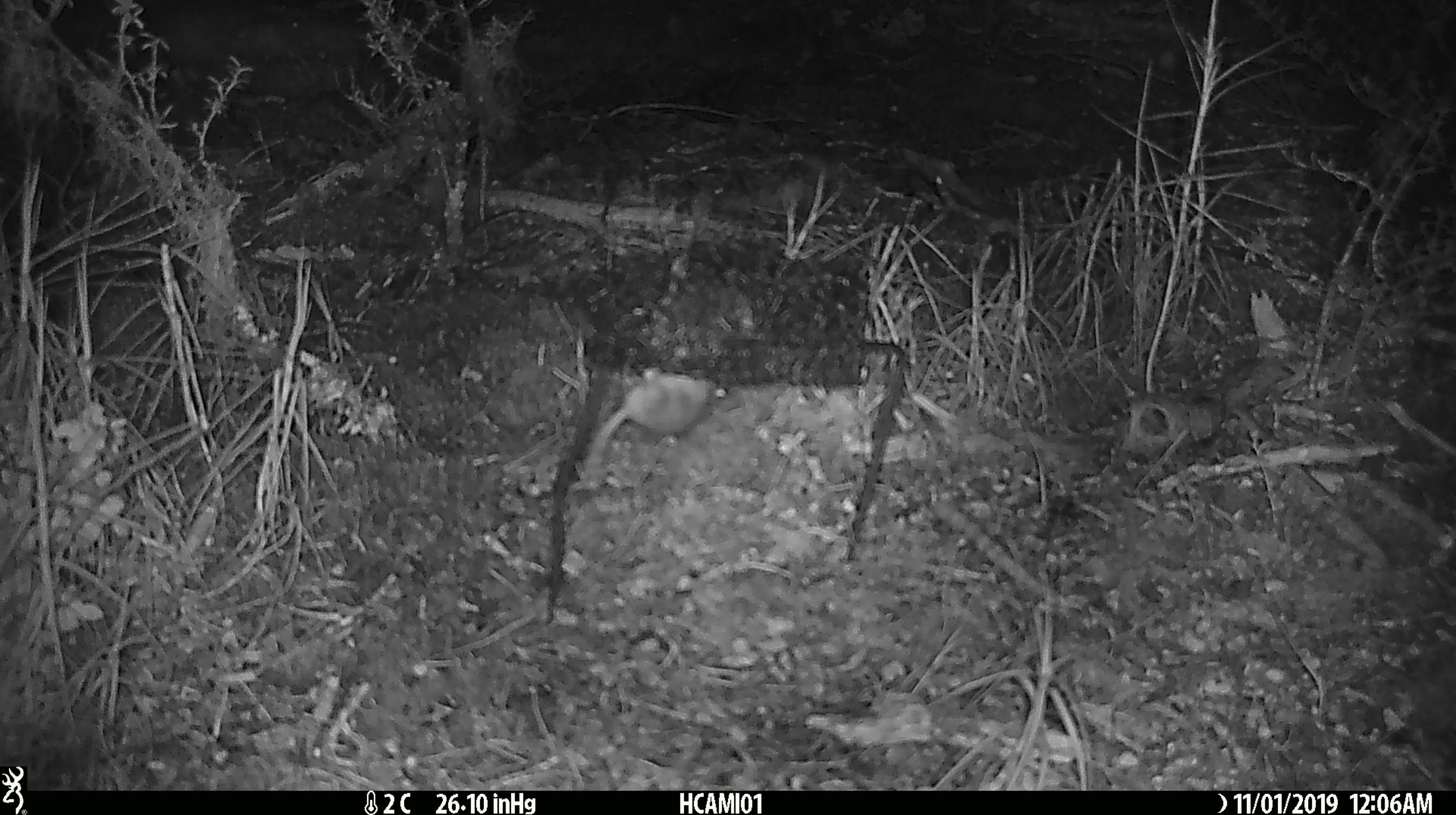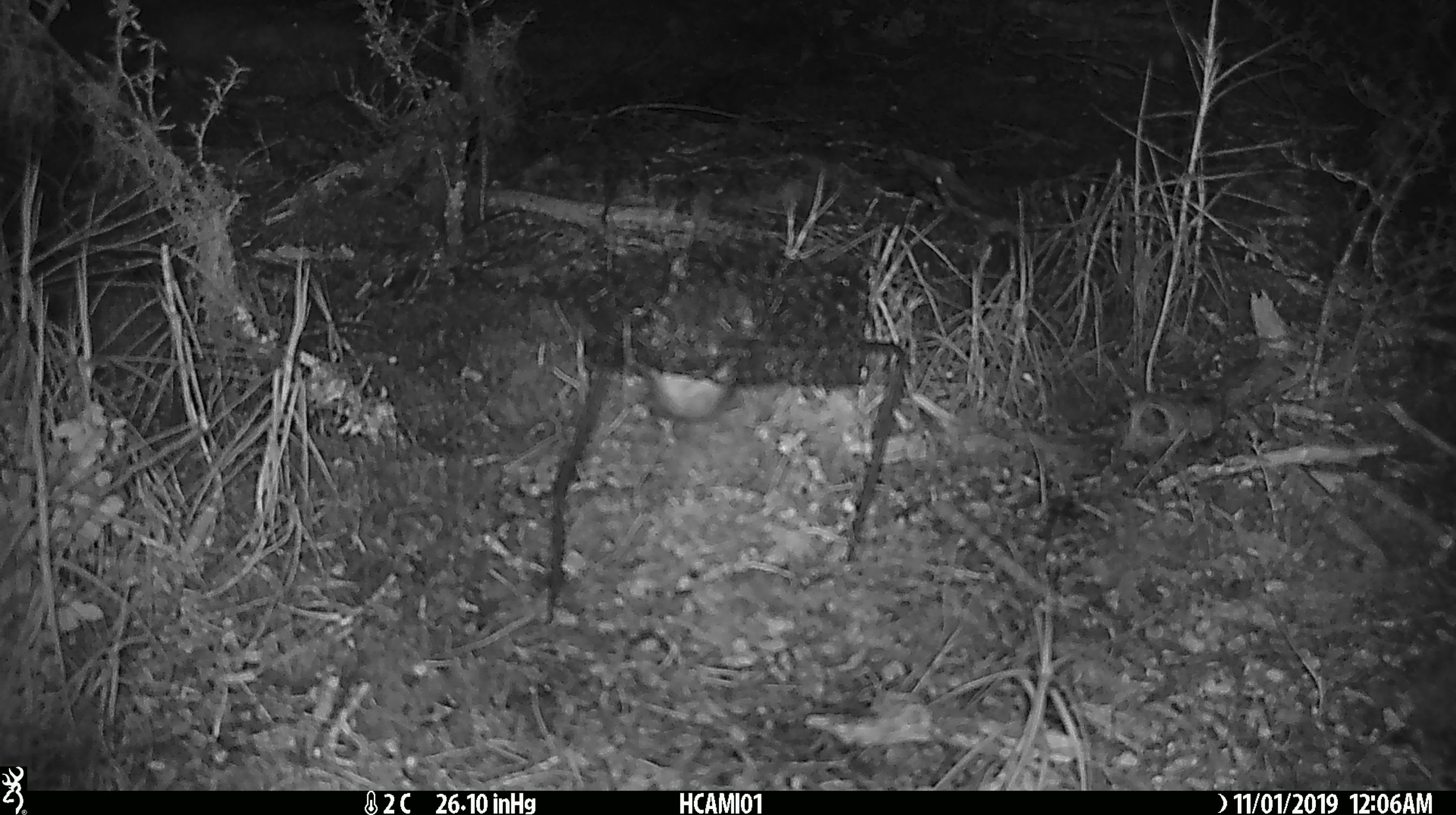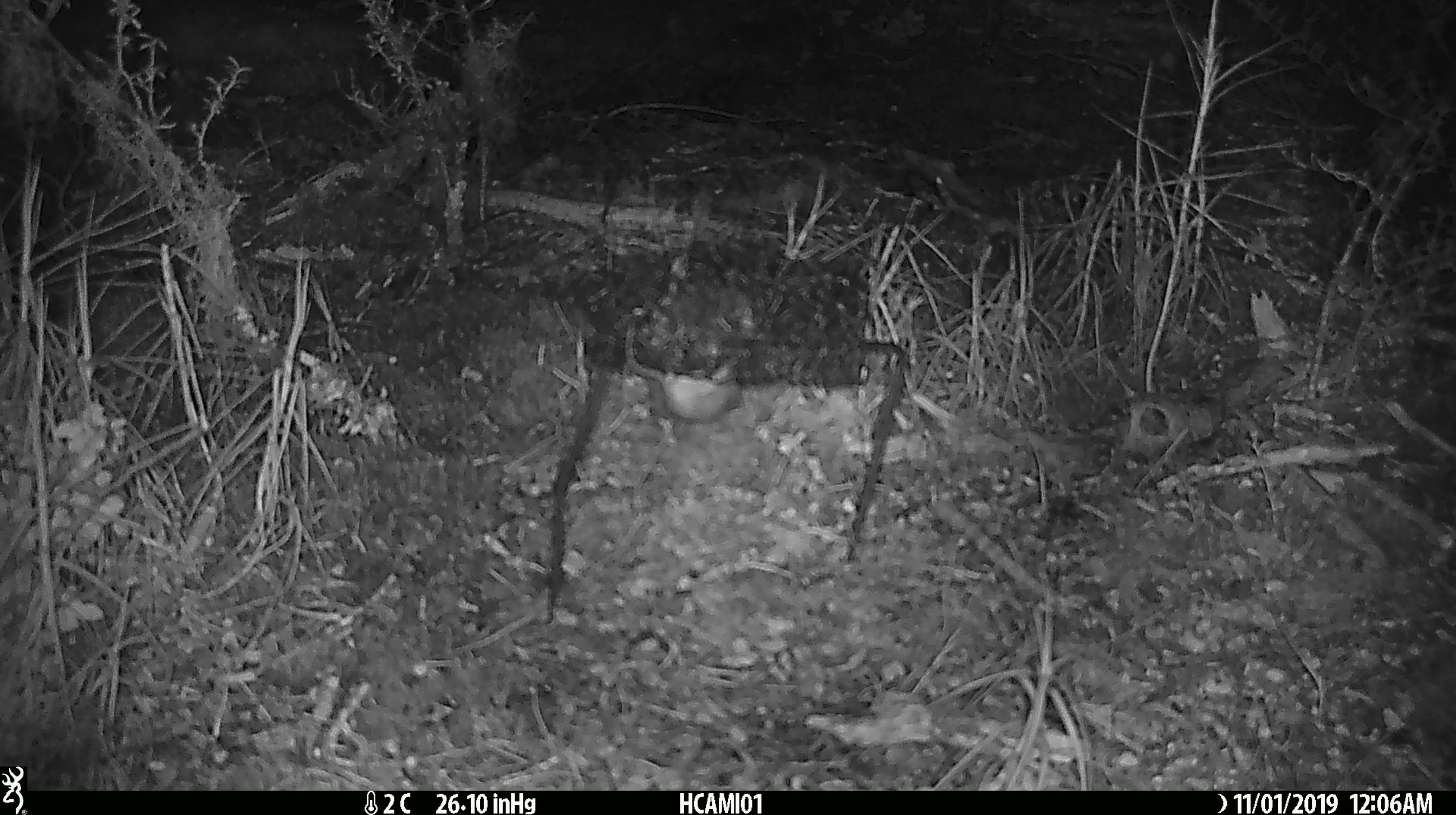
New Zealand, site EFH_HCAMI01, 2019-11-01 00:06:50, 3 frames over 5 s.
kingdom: Animalia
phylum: Chordata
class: Mammalia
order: Rodentia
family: Muridae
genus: Mus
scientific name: Mus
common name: mouse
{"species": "mouse (Mus)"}